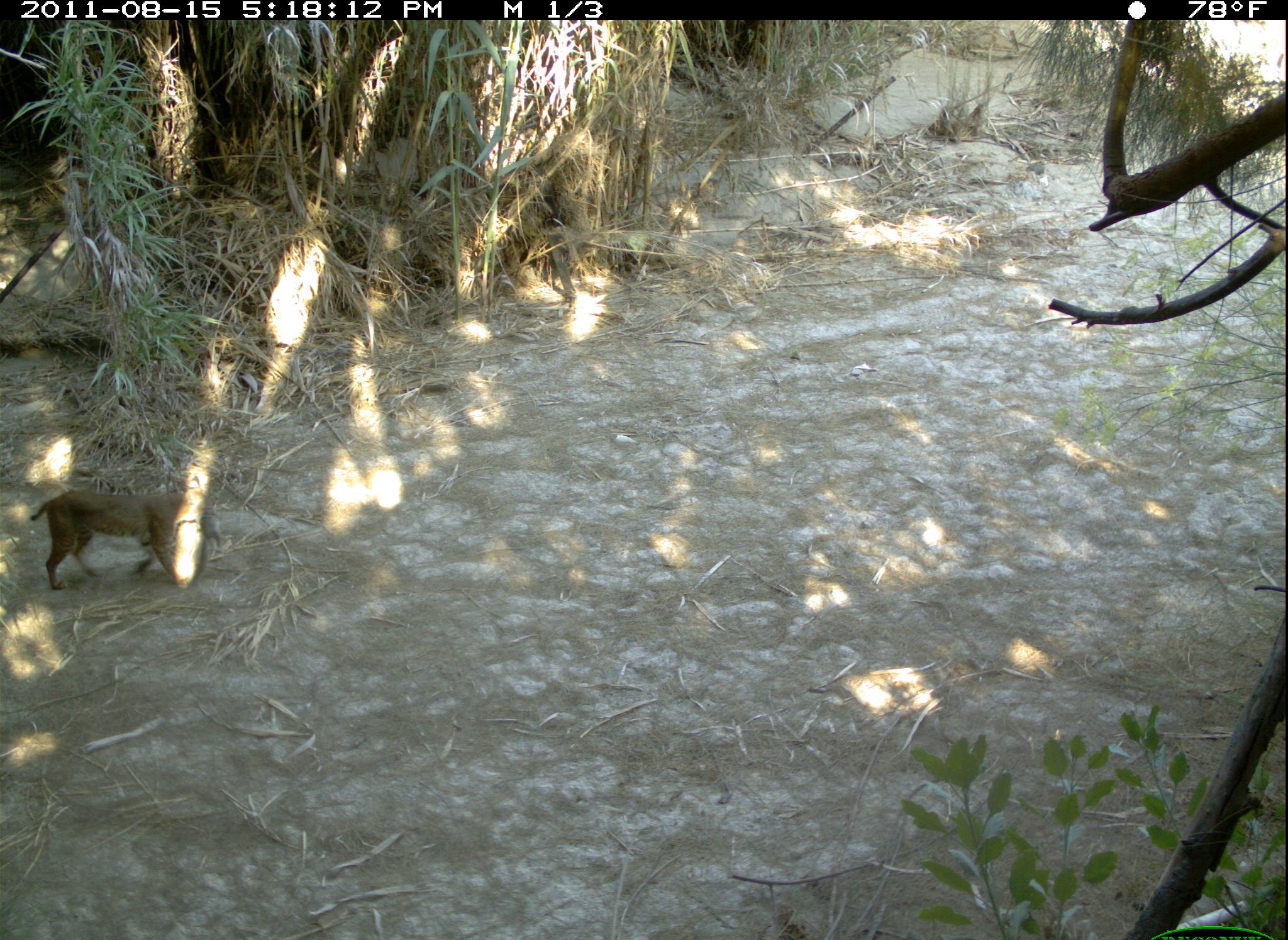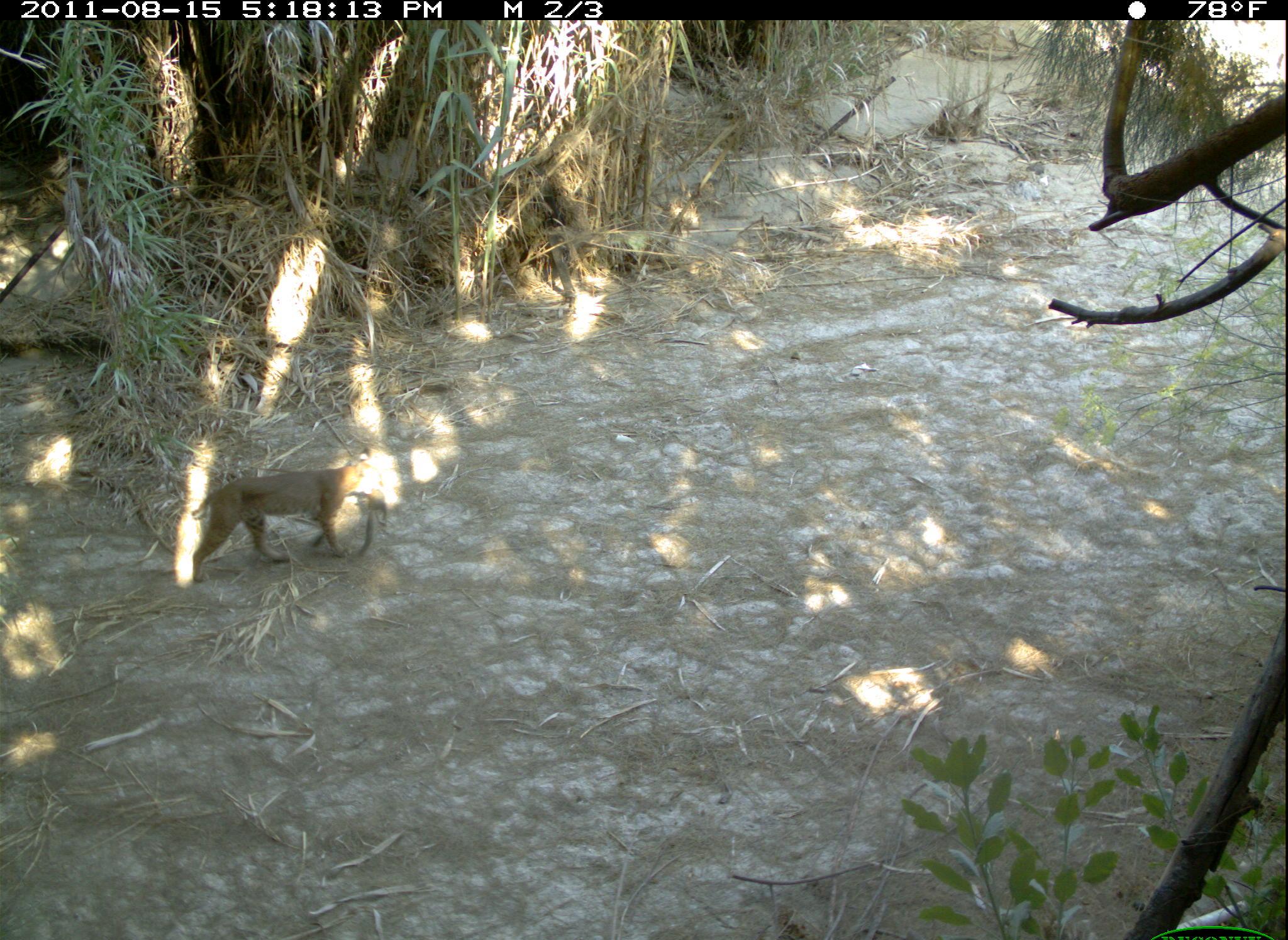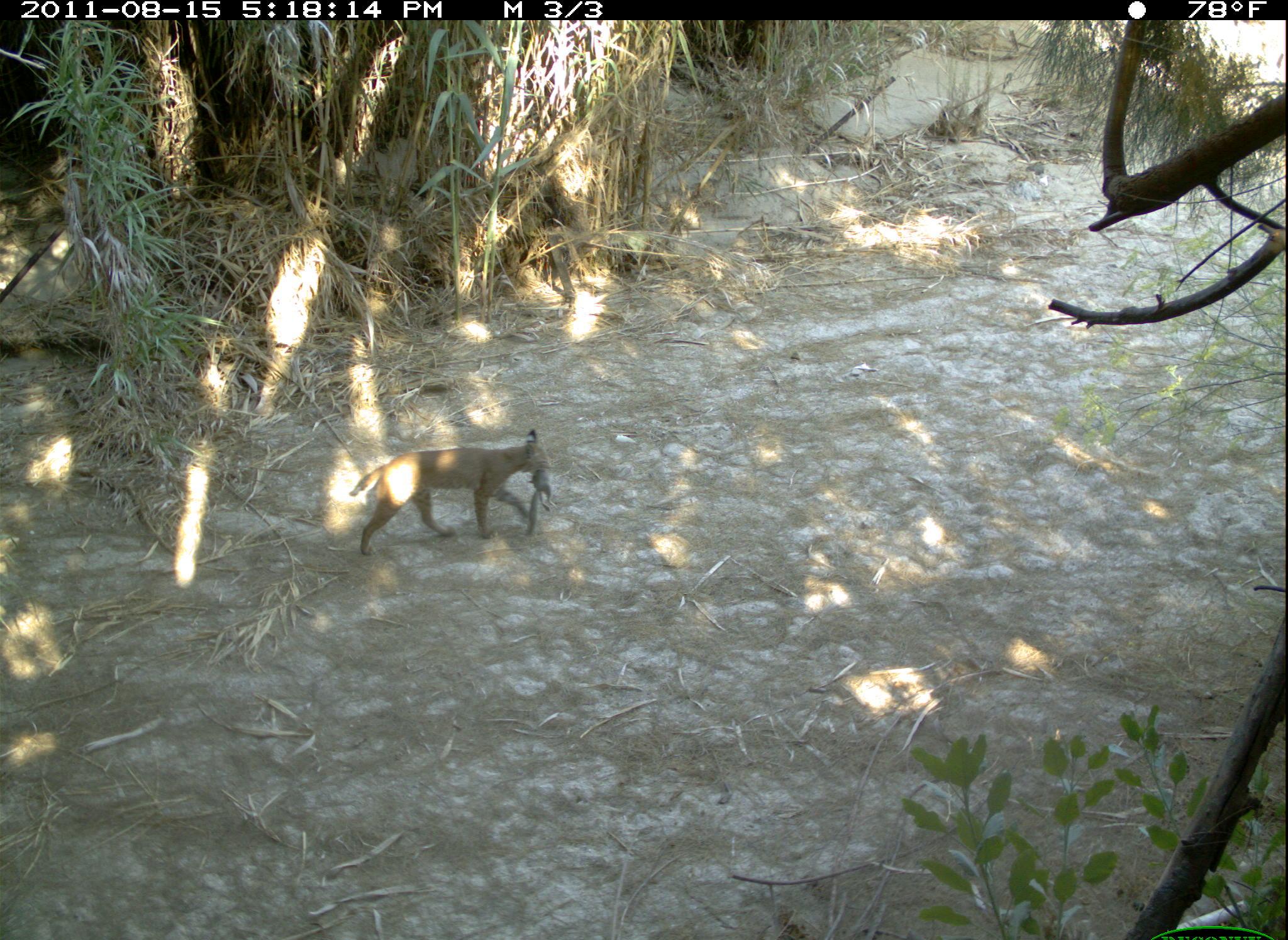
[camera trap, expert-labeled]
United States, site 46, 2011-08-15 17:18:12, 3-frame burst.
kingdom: Animalia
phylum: Chordata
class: Mammalia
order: Carnivora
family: Felidae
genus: Lynx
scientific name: Lynx rufus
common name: bobcat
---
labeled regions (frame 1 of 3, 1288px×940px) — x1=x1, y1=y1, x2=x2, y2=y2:
bobcat: x1=32, y1=449, x2=232, y2=601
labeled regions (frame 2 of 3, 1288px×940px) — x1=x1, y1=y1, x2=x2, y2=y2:
bobcat: x1=188, y1=443, x2=404, y2=591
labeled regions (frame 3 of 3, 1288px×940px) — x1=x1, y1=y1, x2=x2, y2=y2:
bobcat: x1=319, y1=416, x2=565, y2=596